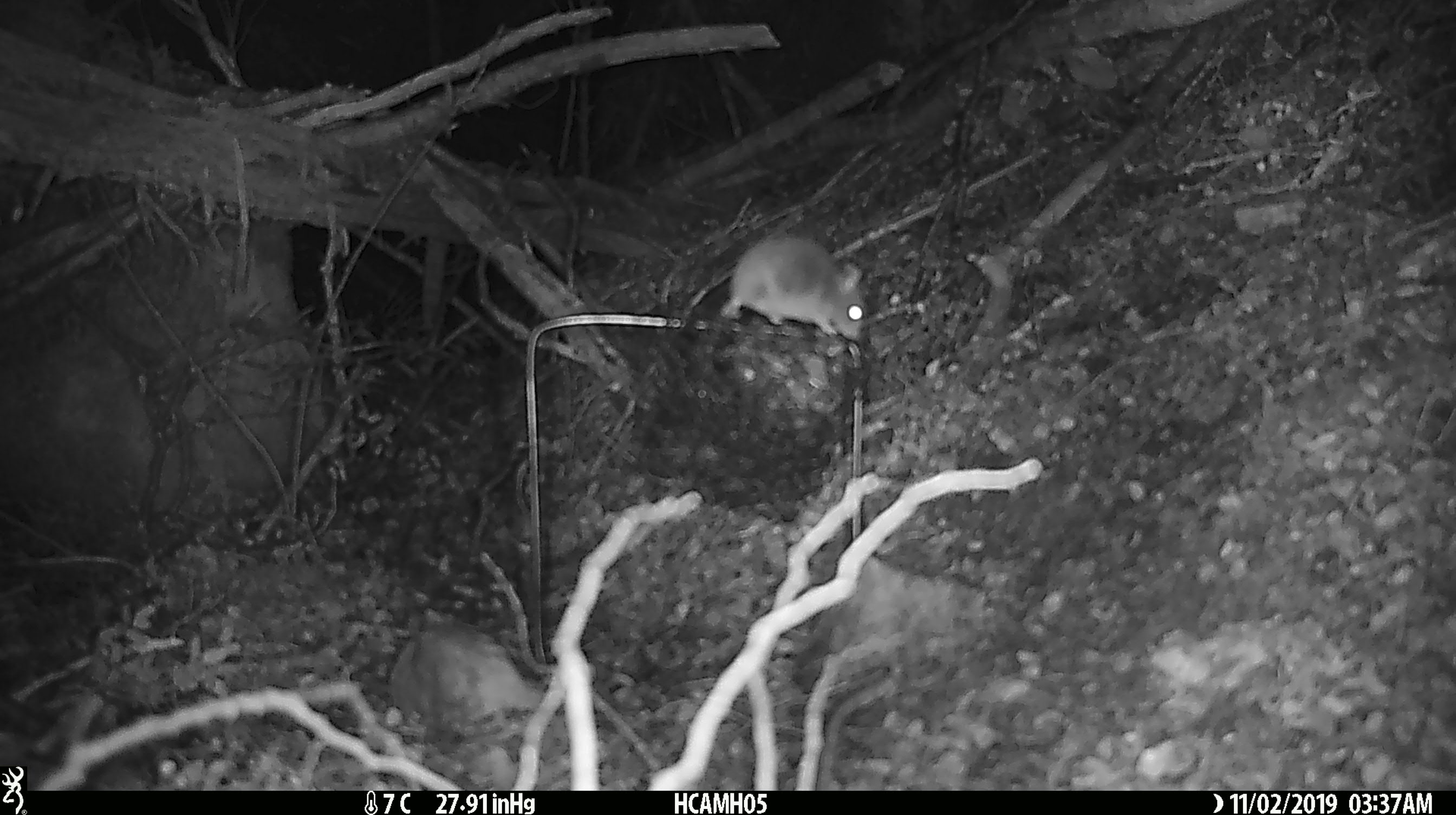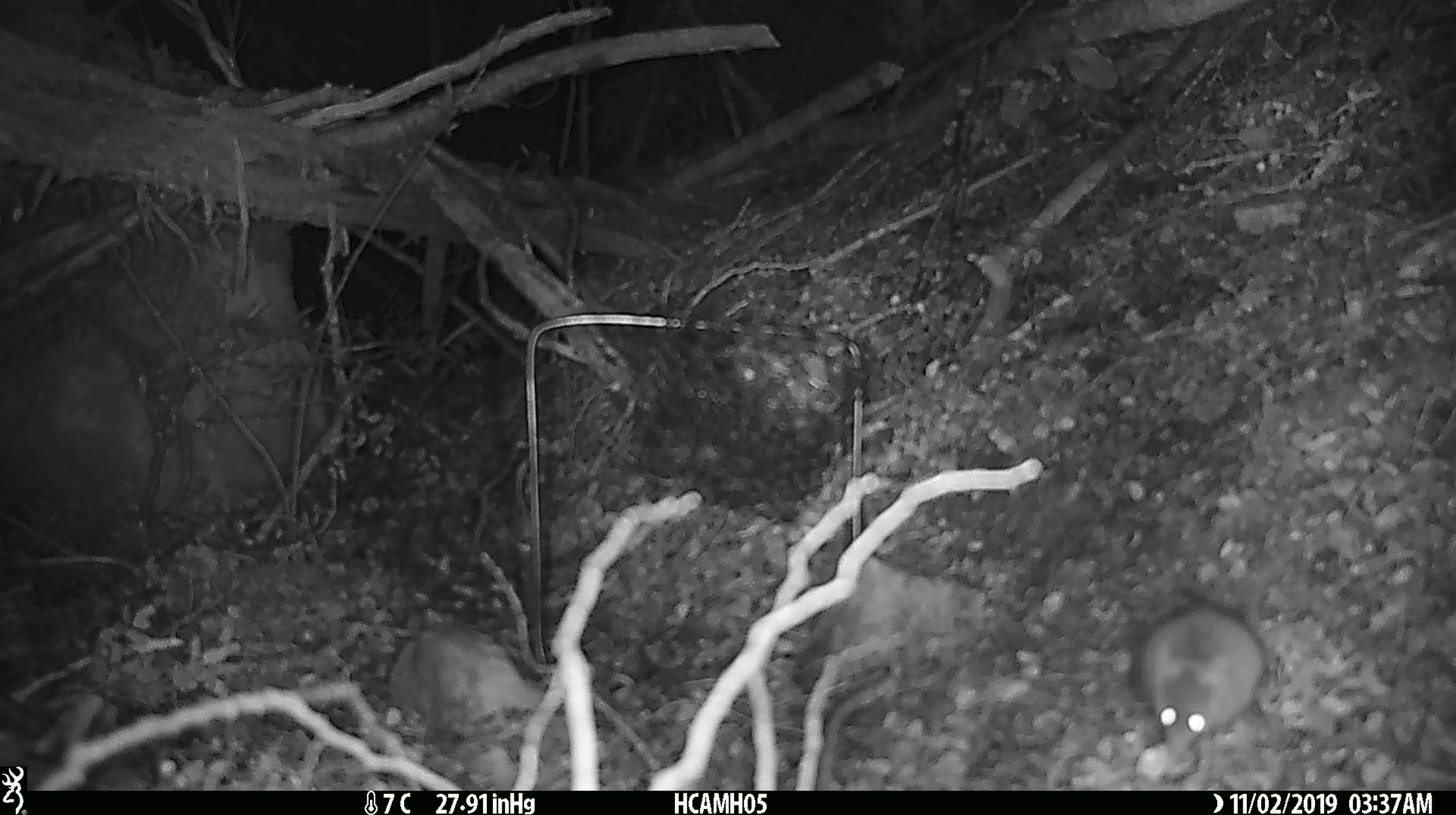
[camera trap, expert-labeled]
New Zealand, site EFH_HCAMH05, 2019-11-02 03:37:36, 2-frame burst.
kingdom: Animalia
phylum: Chordata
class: Mammalia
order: Rodentia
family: Muridae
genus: Mus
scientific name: Mus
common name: mouse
Mouse (Mus).